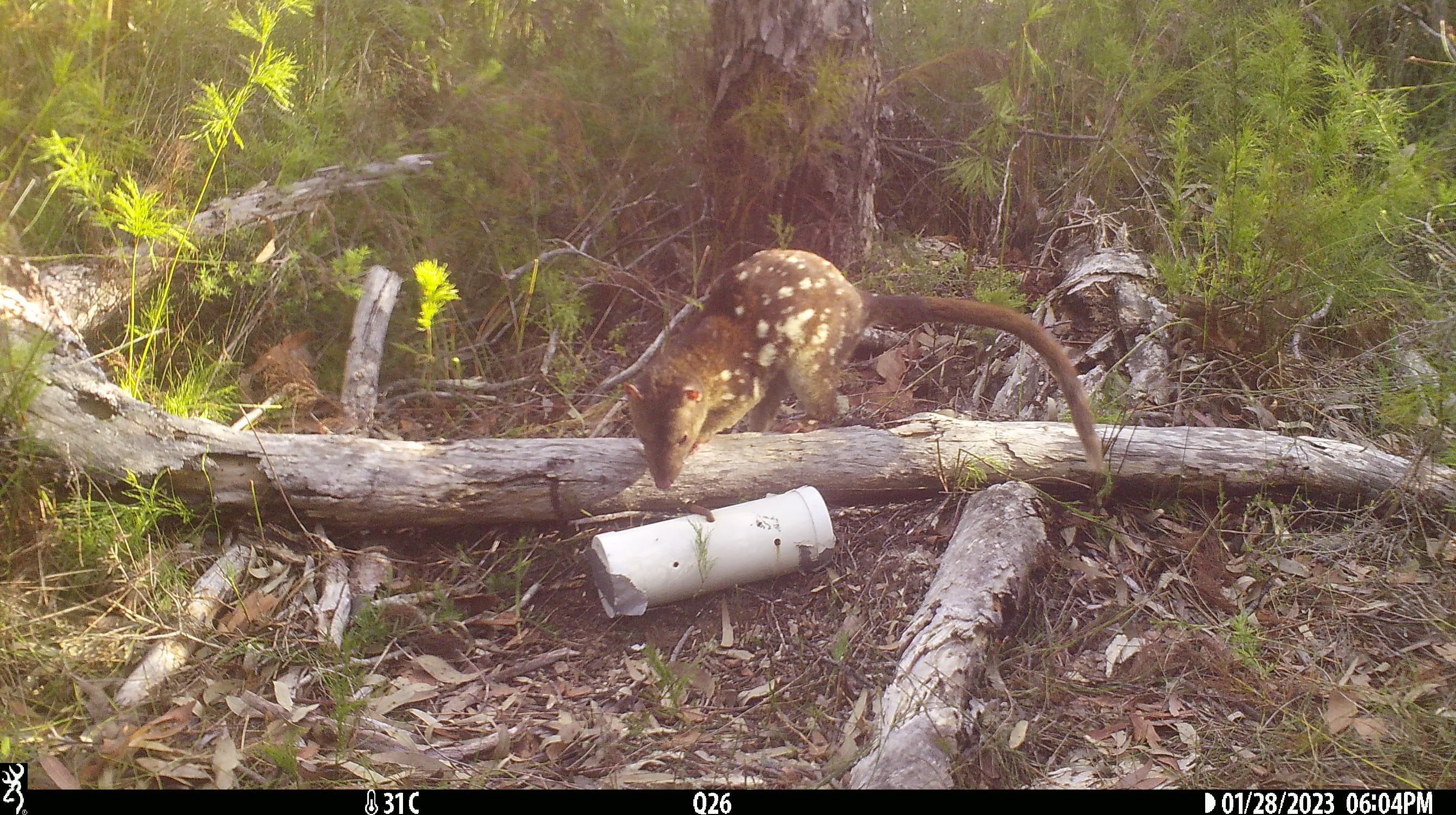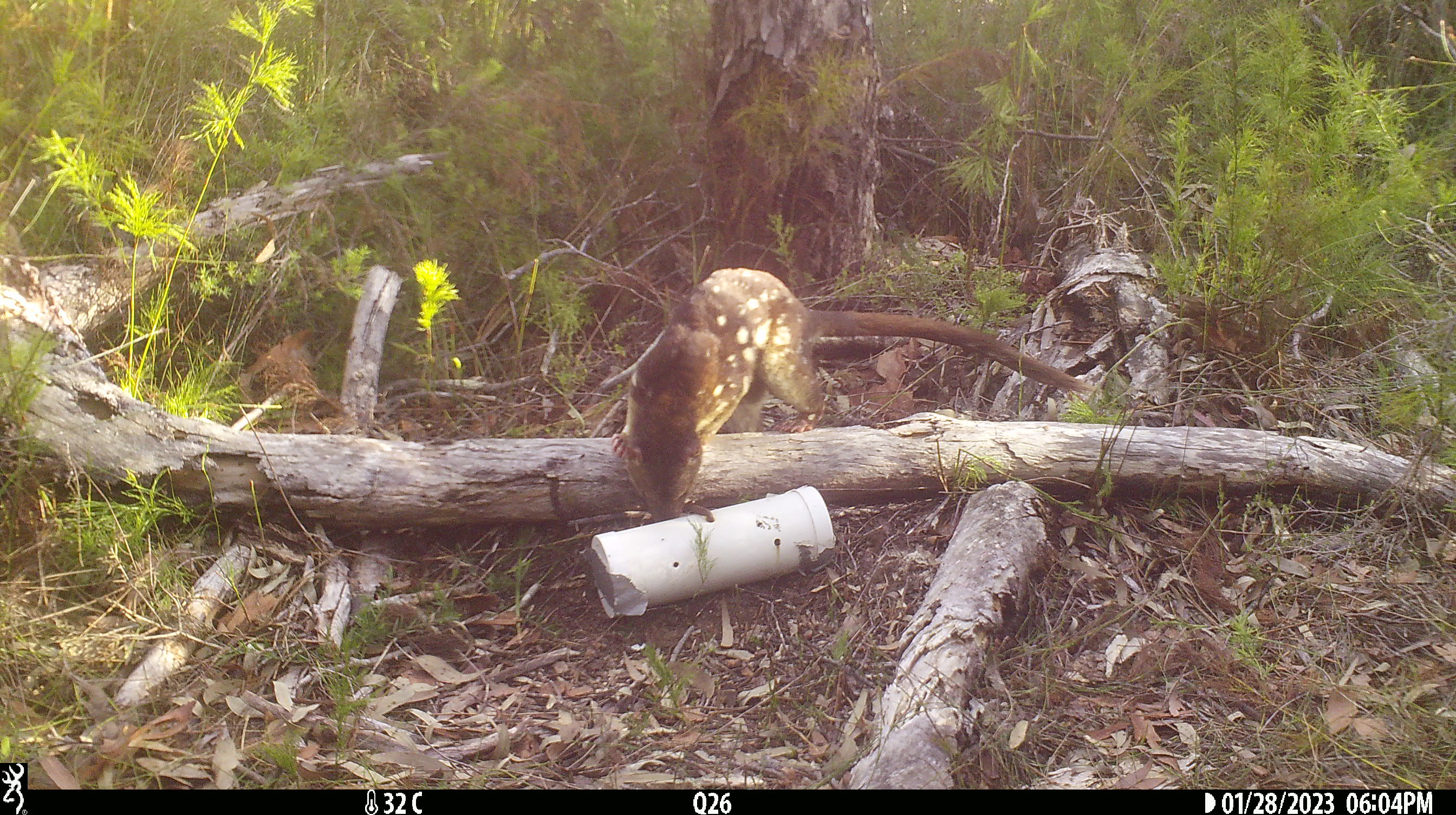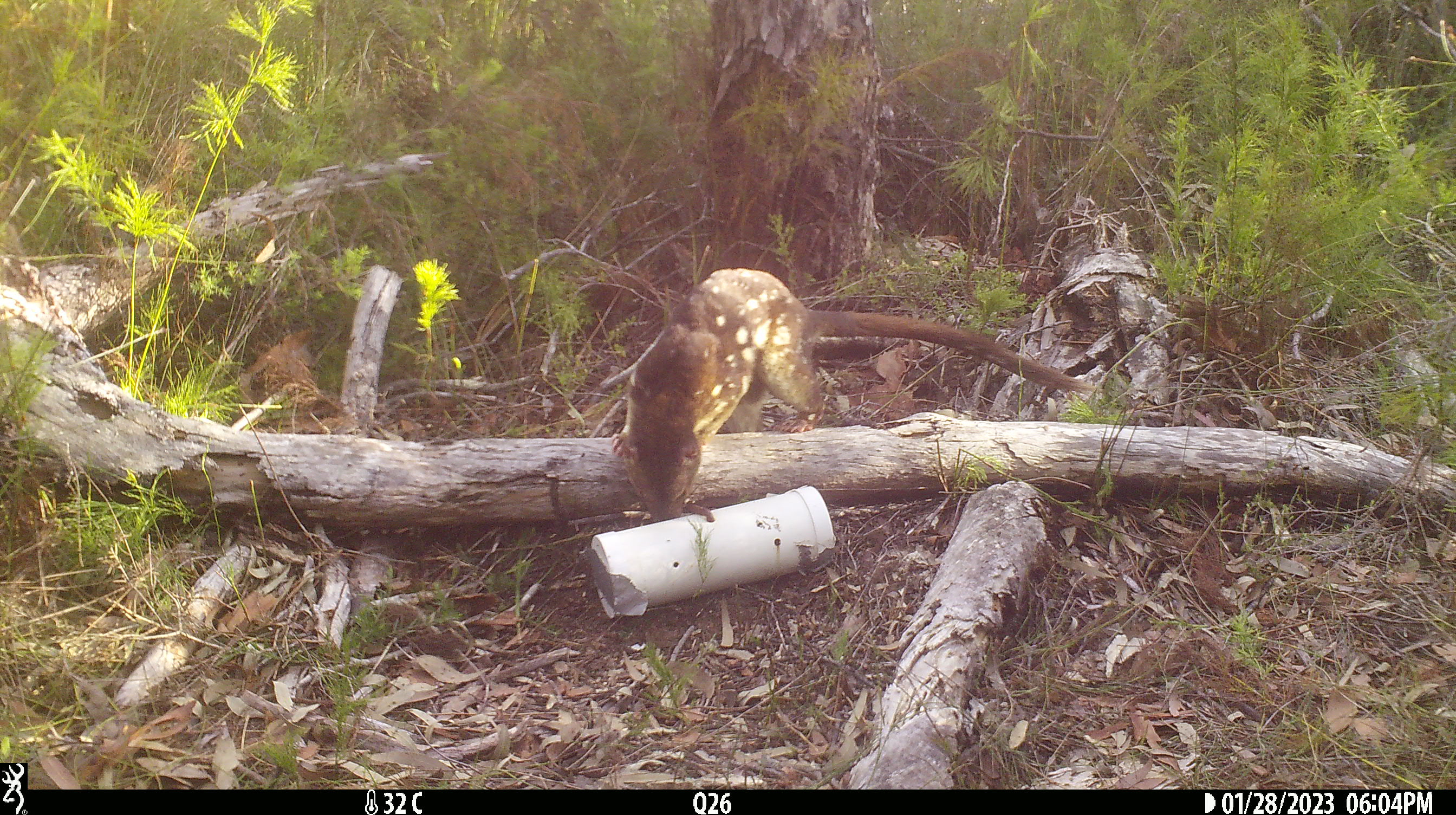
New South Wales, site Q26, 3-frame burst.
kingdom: Animalia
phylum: Chordata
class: Mammalia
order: Dasyuromorphia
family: Dasyuridae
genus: Dasyurus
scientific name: Dasyurus maculatus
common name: spotted-tailed quoll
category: quoll